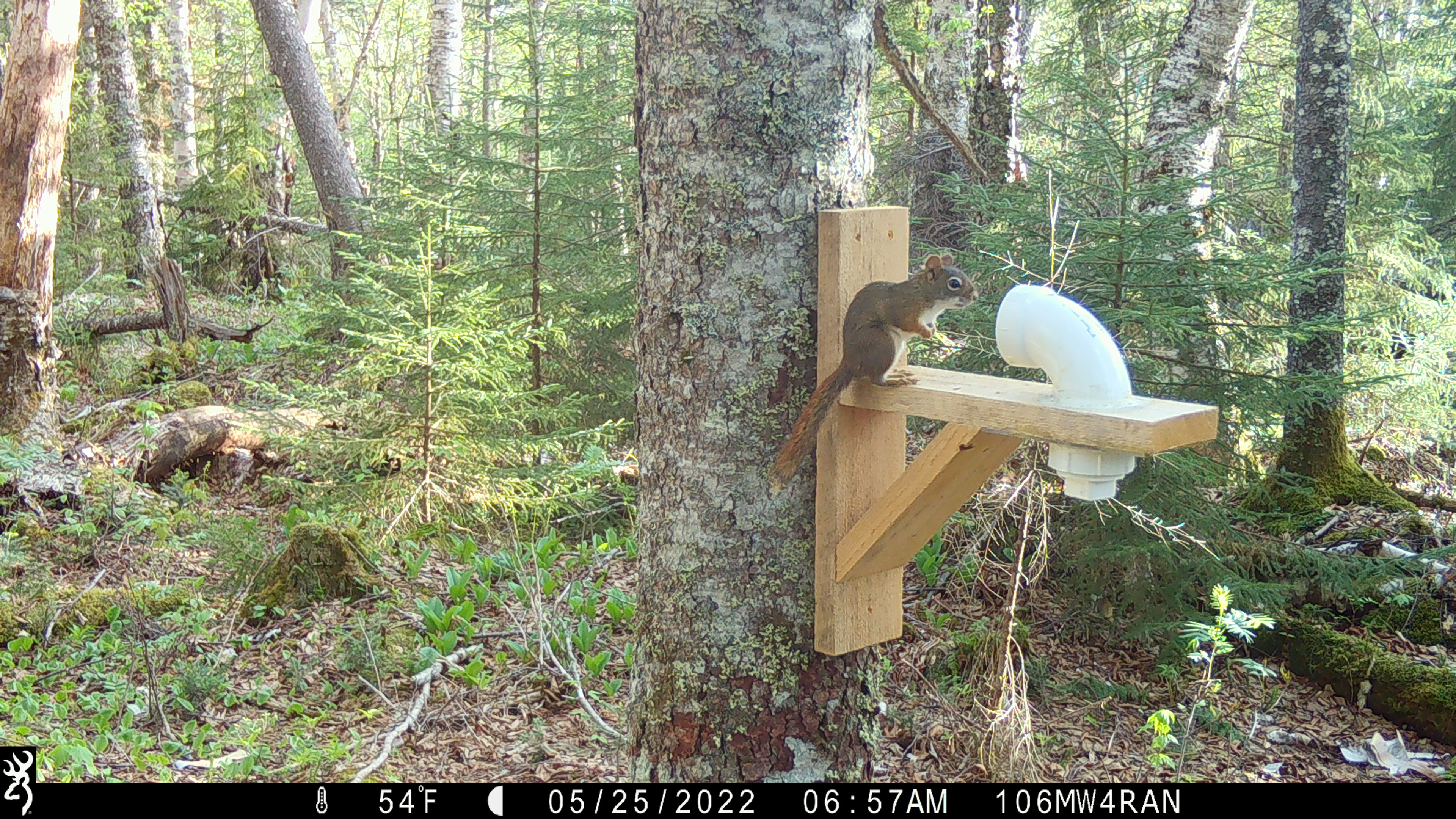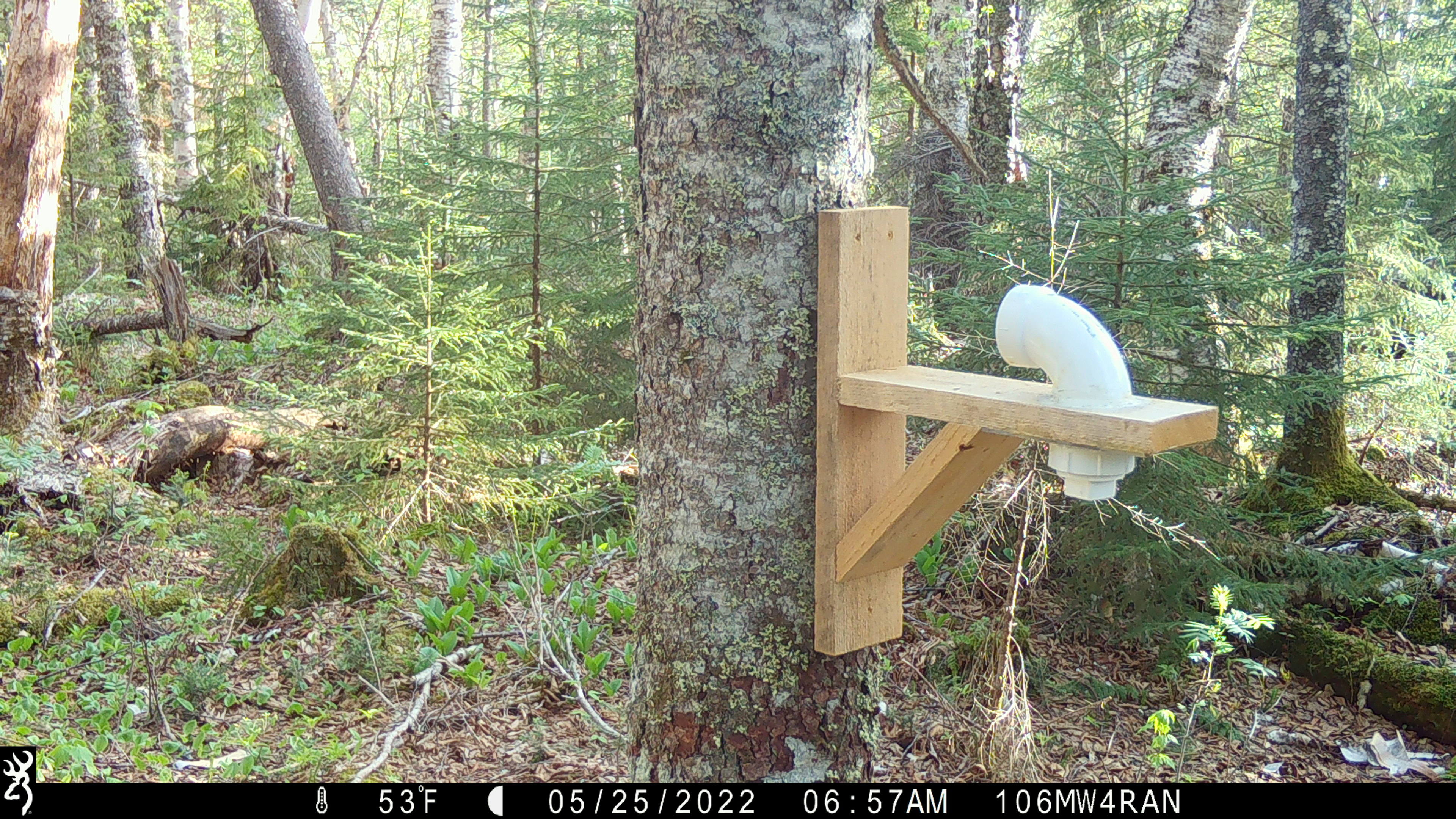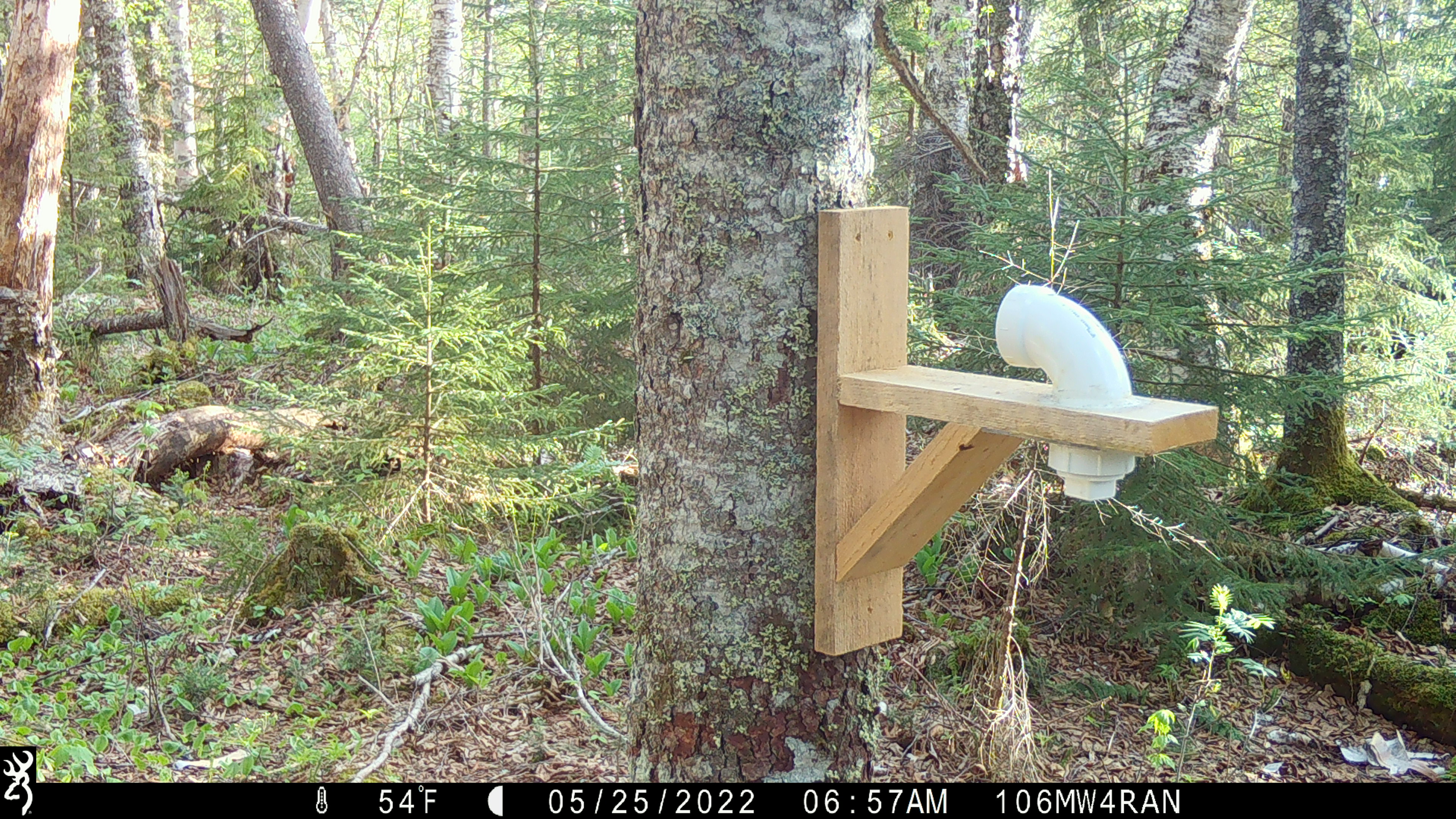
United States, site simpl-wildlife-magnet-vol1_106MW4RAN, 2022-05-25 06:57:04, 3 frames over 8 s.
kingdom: Animalia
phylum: Chordata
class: Mammalia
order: Rodentia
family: Sciuridae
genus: Tamiasciurus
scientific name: Tamiasciurus hudsonicus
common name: red squirrel